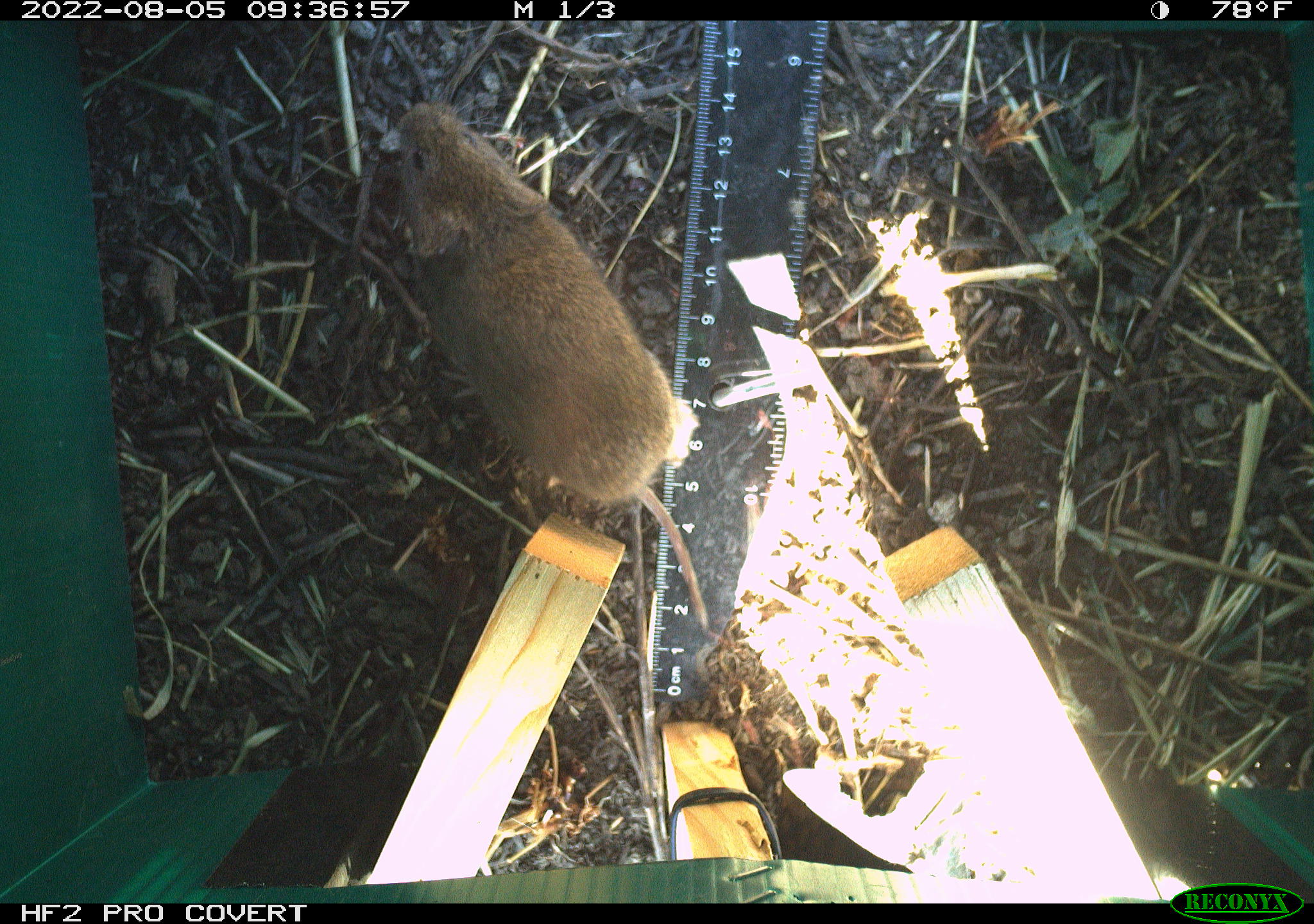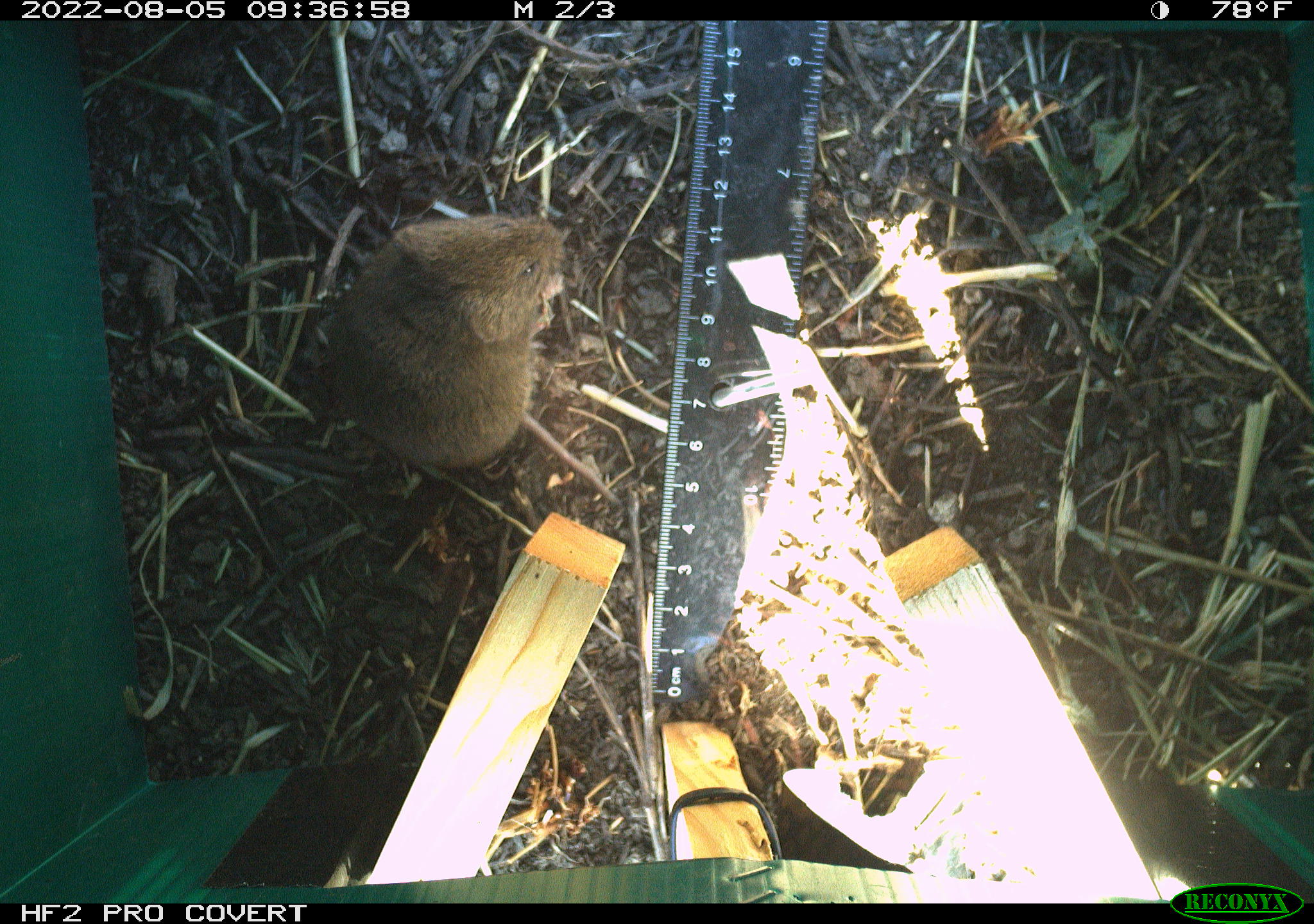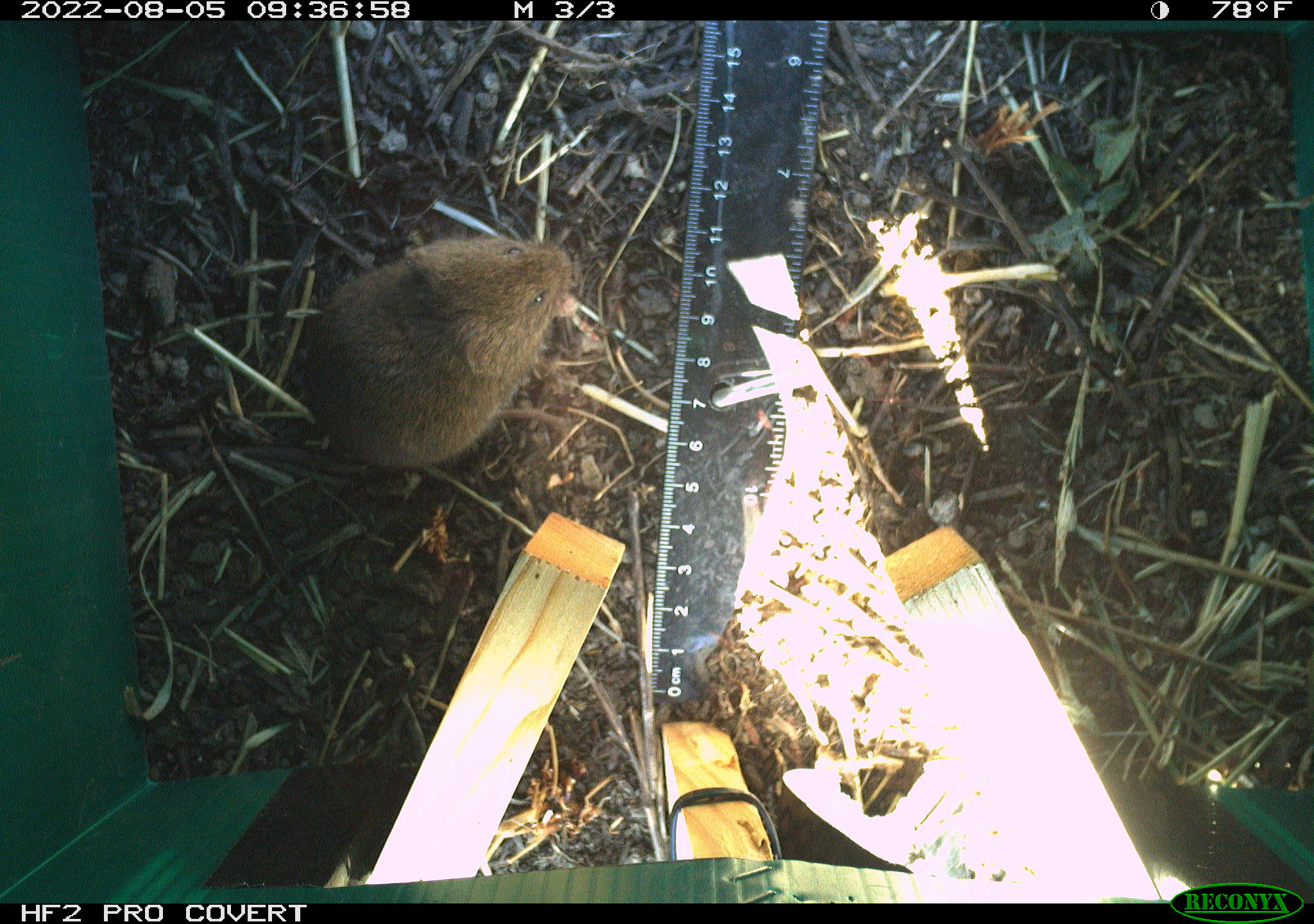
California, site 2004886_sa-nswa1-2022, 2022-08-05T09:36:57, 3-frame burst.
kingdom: Animalia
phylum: Chordata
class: Mammalia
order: Rodentia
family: Cricetidae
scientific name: Cricetidae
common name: hamsters, voles, lemmings, and allies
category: cricetidae family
Cricetidae family (hamsters, voles, lemmings, and allies) (Cricetidae).